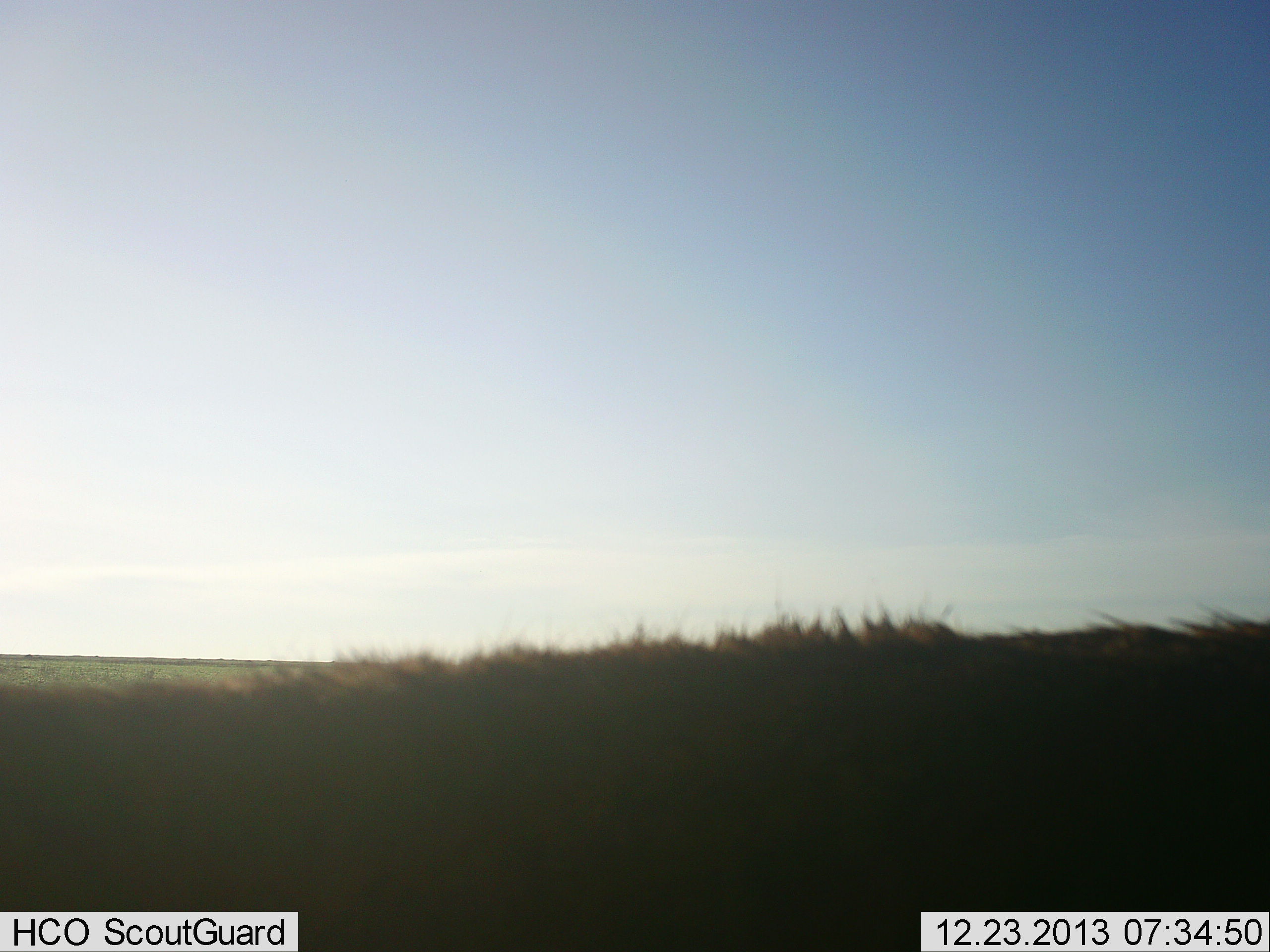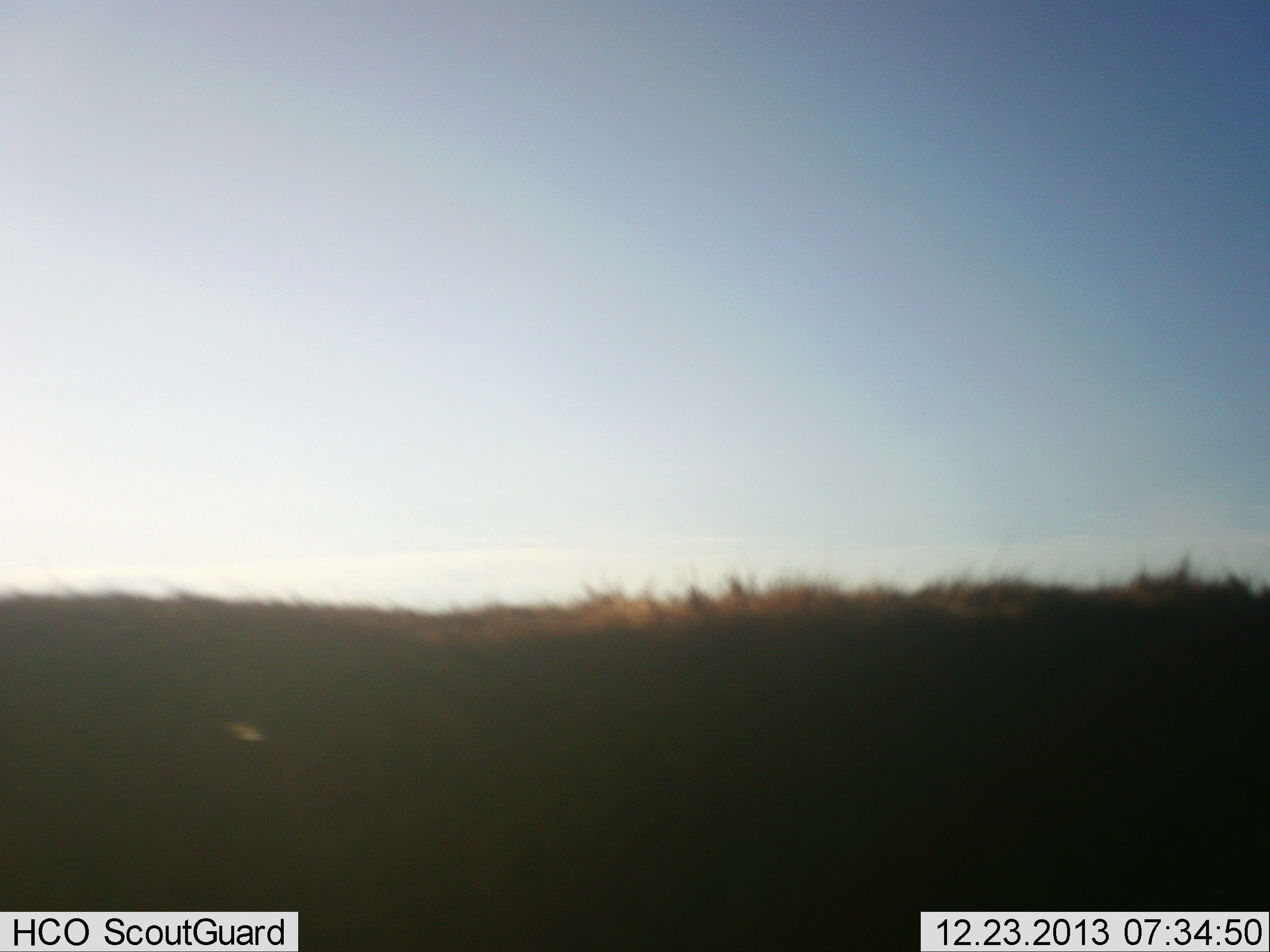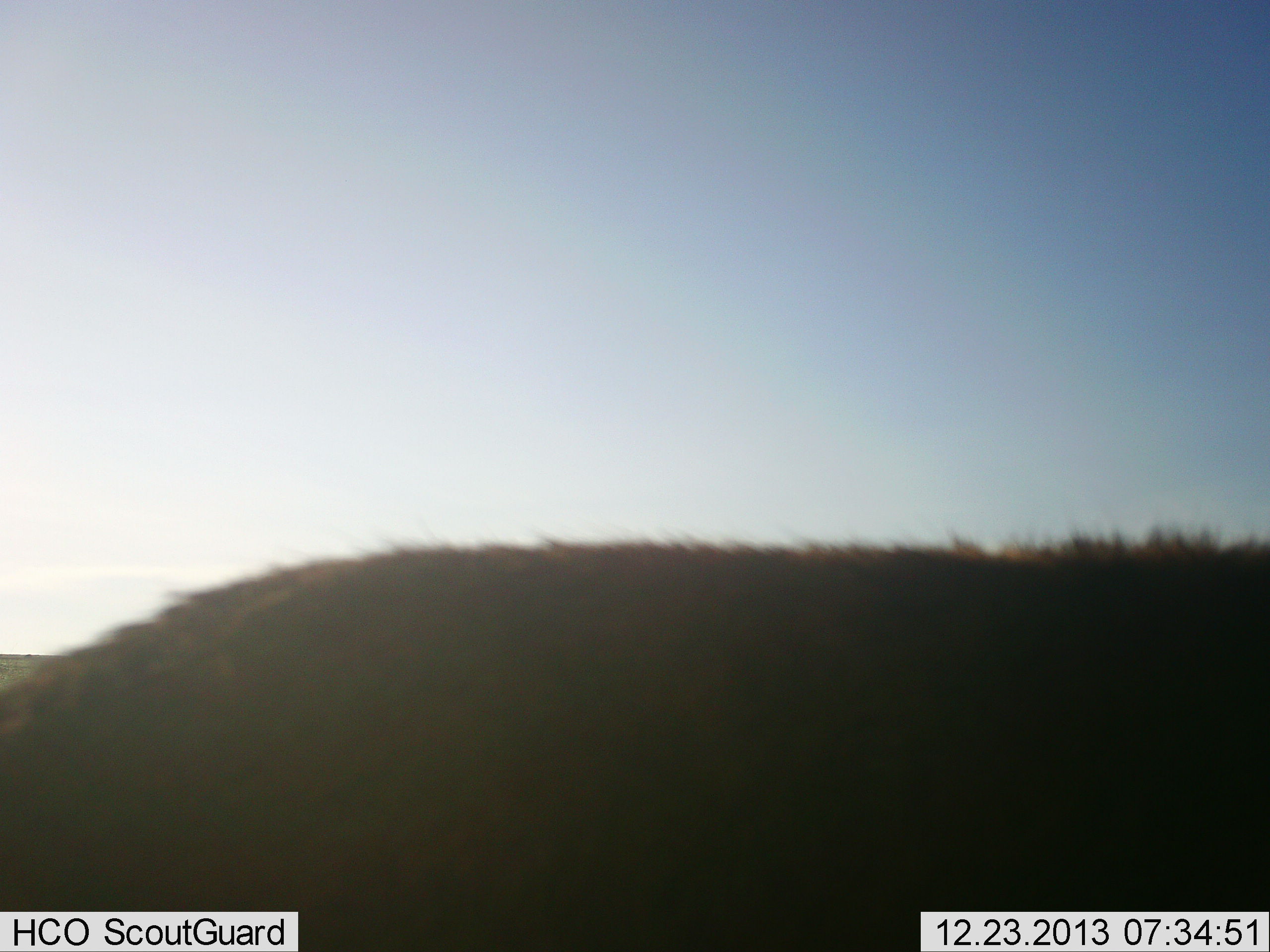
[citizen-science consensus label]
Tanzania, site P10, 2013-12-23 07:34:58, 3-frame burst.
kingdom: Animalia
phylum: Chordata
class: Mammalia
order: Carnivora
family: Felidae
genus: Panthera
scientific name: Panthera leo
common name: lion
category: lionfemale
Lionfemale (lion) (Panthera leo), count 1. Behavior (volunteer vote fractions): standing 33%, resting 0%, moving 67%, interacting 0%. Young present (vote fraction): 0%. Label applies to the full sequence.